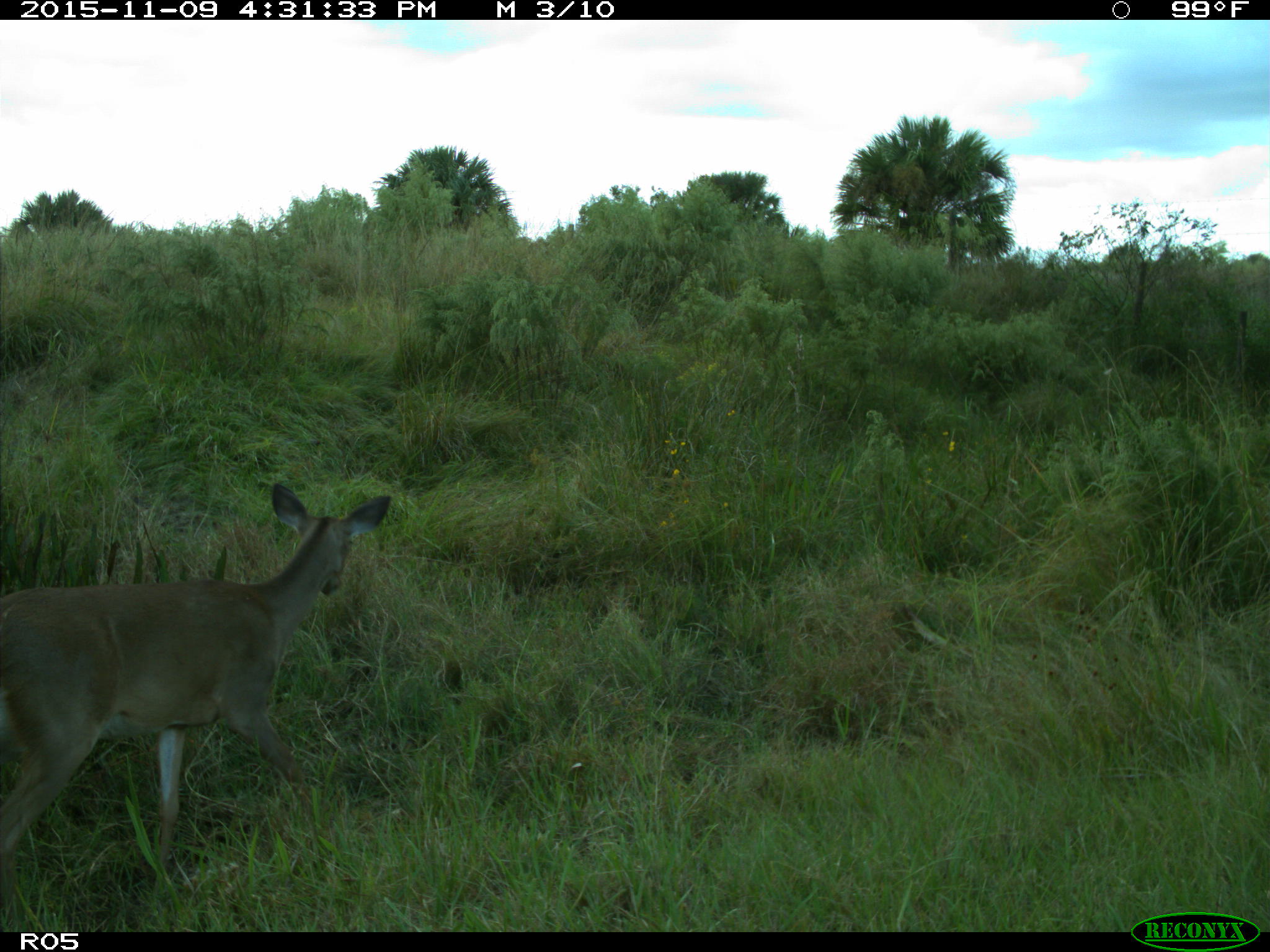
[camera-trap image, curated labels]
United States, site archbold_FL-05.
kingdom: Animalia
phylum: Chordata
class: Mammalia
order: Artiodactyla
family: Cervidae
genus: Odocoileus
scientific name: Odocoileus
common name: deer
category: unidentified deer